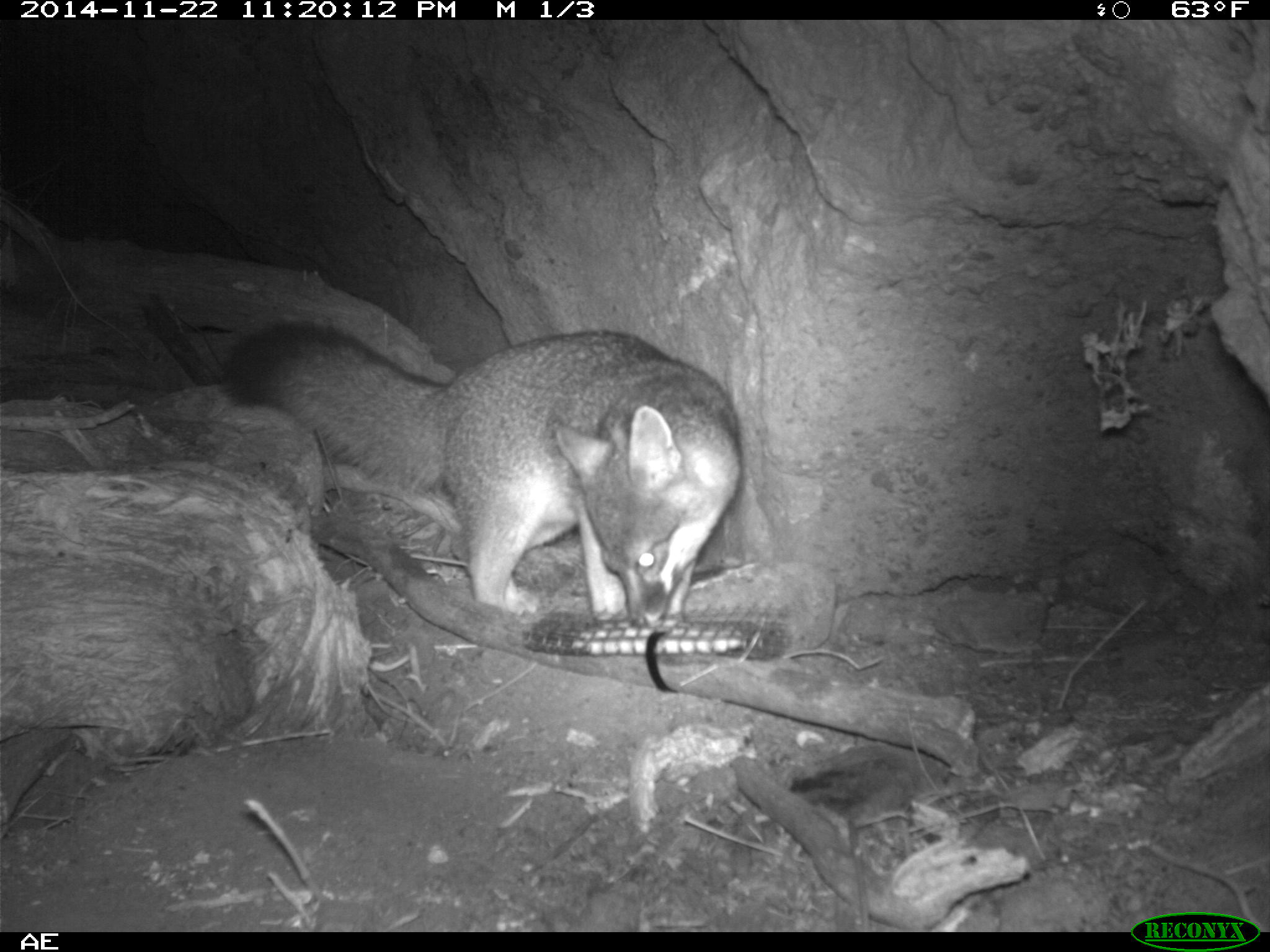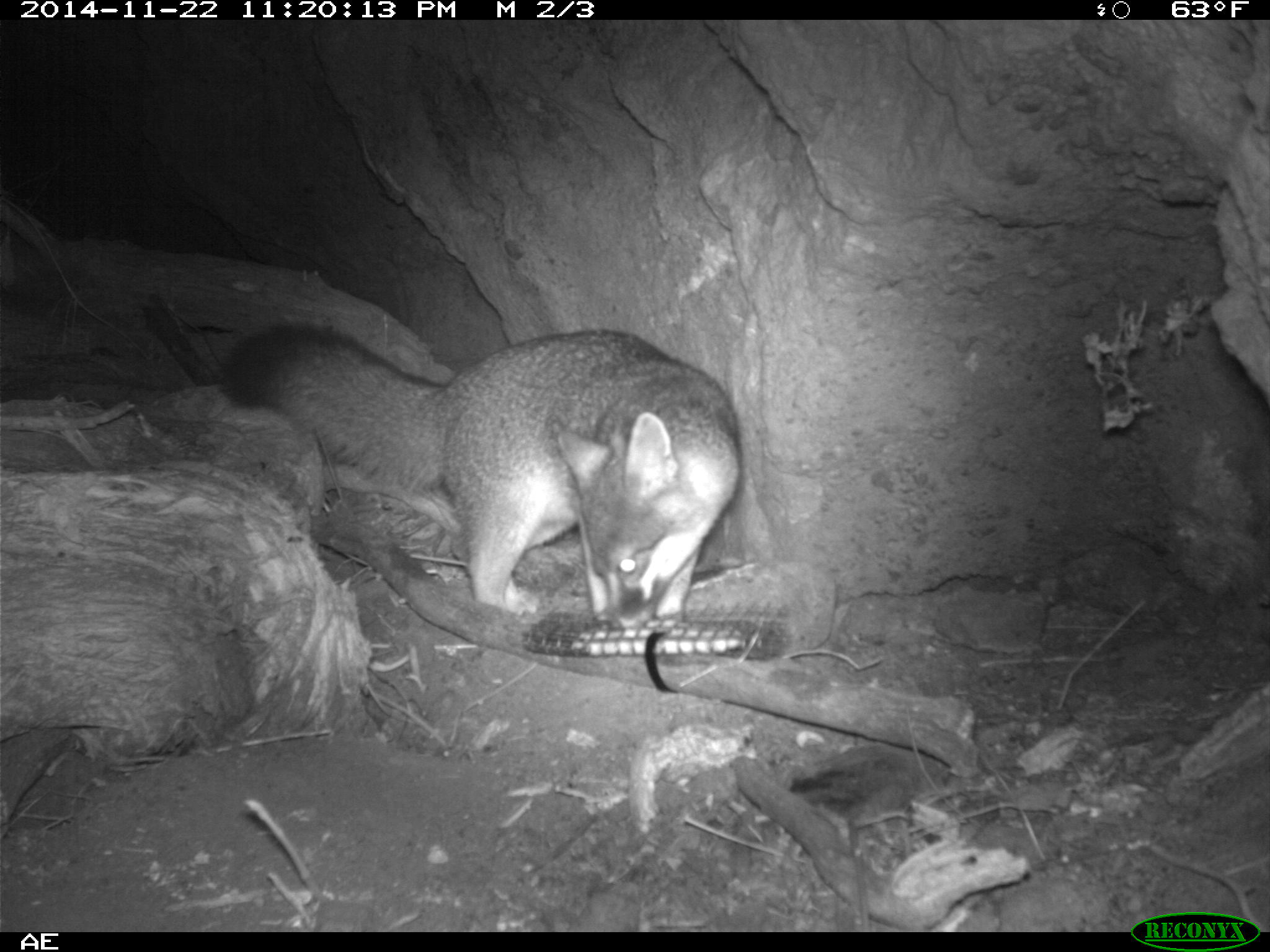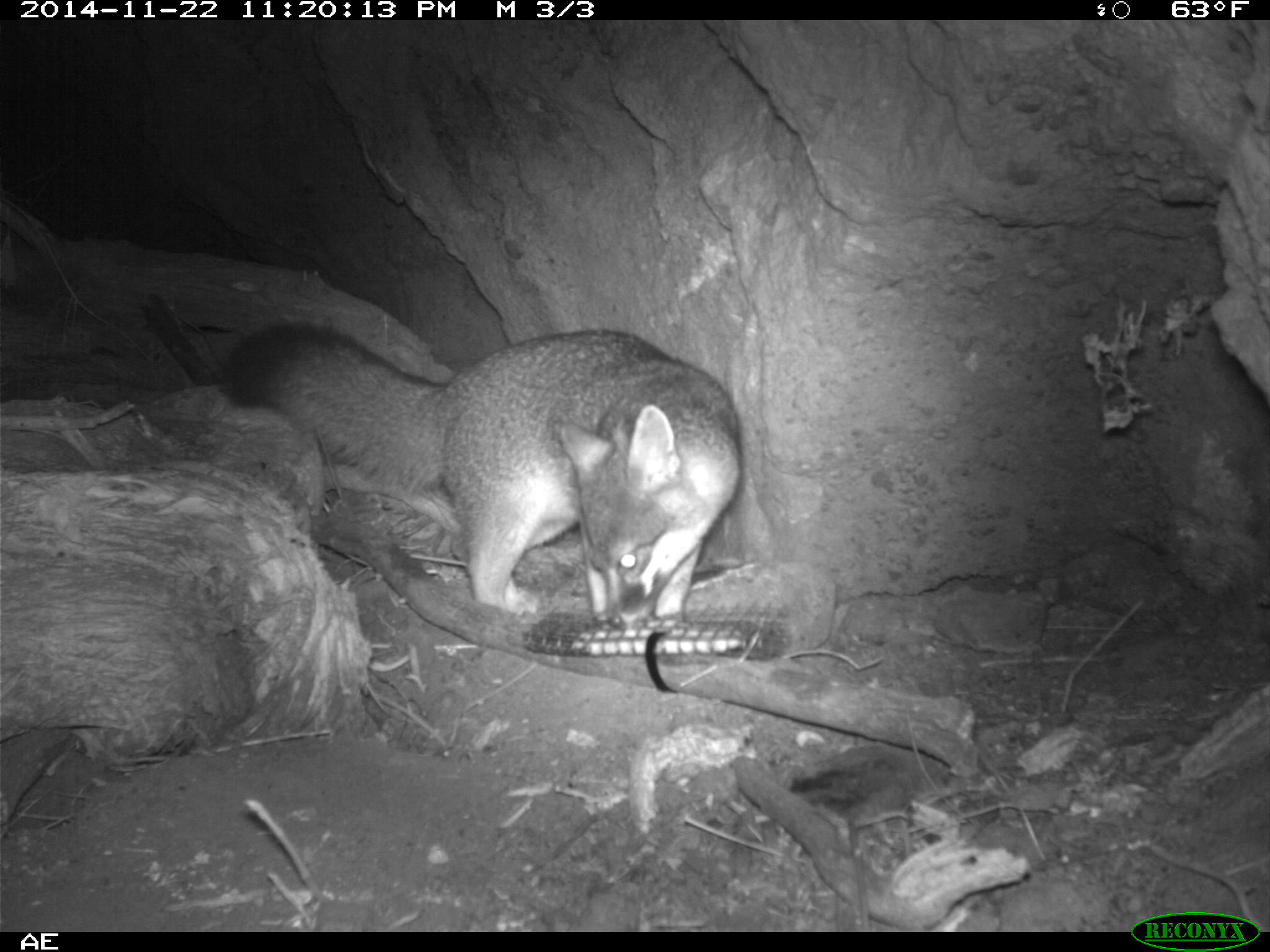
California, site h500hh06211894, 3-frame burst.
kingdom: Animalia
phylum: Chordata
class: Mammalia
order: Carnivora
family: Canidae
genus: Urocyon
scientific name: Urocyon littoralis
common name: island fox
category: fox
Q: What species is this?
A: Fox (island fox) (Urocyon littoralis).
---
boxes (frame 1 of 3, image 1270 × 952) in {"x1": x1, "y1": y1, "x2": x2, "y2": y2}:
fox: {"x1": 220, "y1": 318, "x2": 745, "y2": 626}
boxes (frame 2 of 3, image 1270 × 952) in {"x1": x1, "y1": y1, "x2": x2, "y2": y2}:
fox: {"x1": 220, "y1": 324, "x2": 740, "y2": 630}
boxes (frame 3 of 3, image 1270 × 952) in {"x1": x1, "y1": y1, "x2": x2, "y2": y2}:
fox: {"x1": 220, "y1": 318, "x2": 744, "y2": 627}